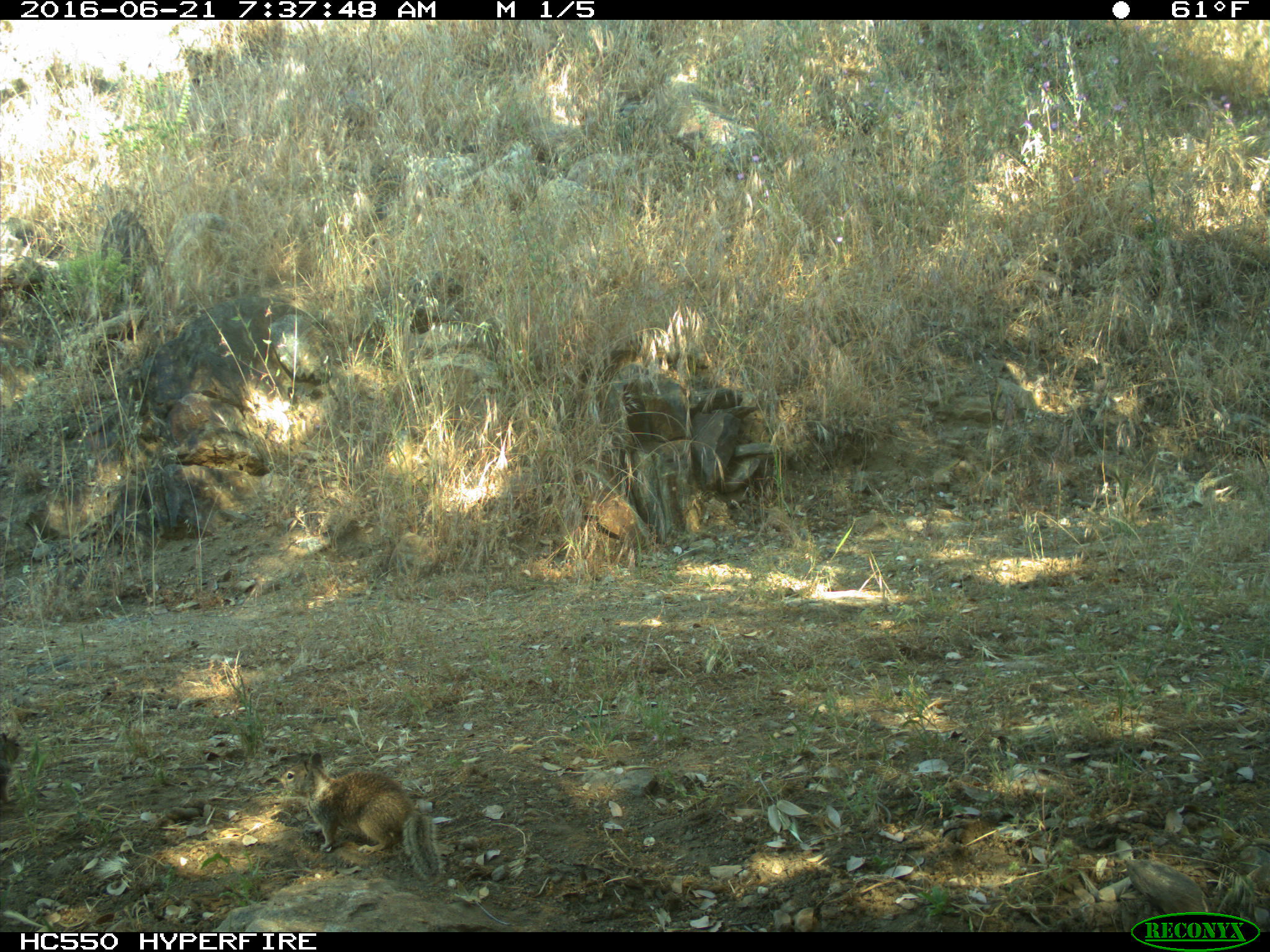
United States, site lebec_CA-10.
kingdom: Animalia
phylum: Chordata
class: Mammalia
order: Rodentia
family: Sciuridae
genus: Otospermophilus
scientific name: Otospermophilus beecheyi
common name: california ground squirrel